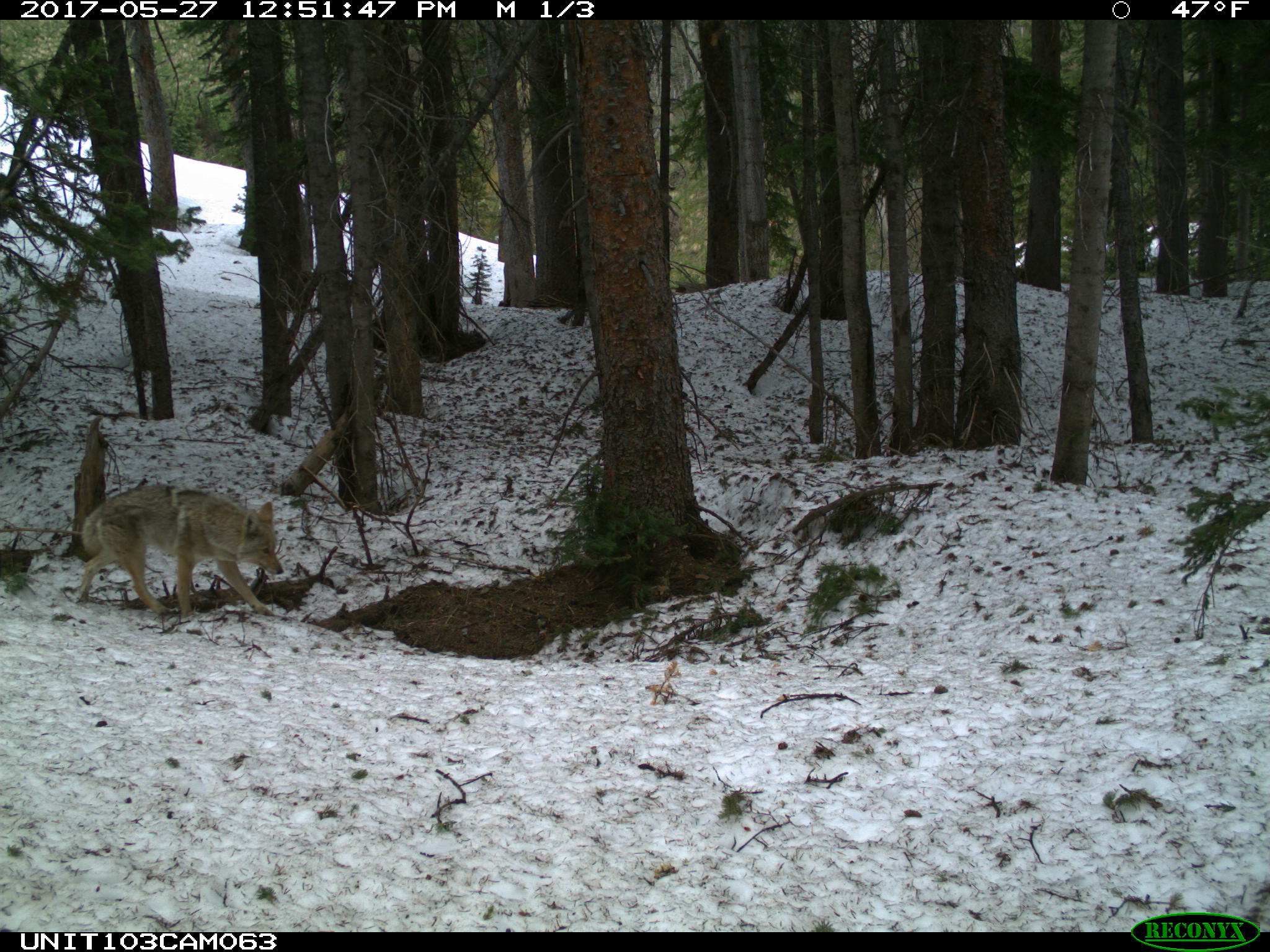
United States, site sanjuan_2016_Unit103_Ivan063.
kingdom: Animalia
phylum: Chordata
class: Mammalia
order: Carnivora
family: Canidae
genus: Canis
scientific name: Canis latrans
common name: coyote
Canis latrans (coyote).